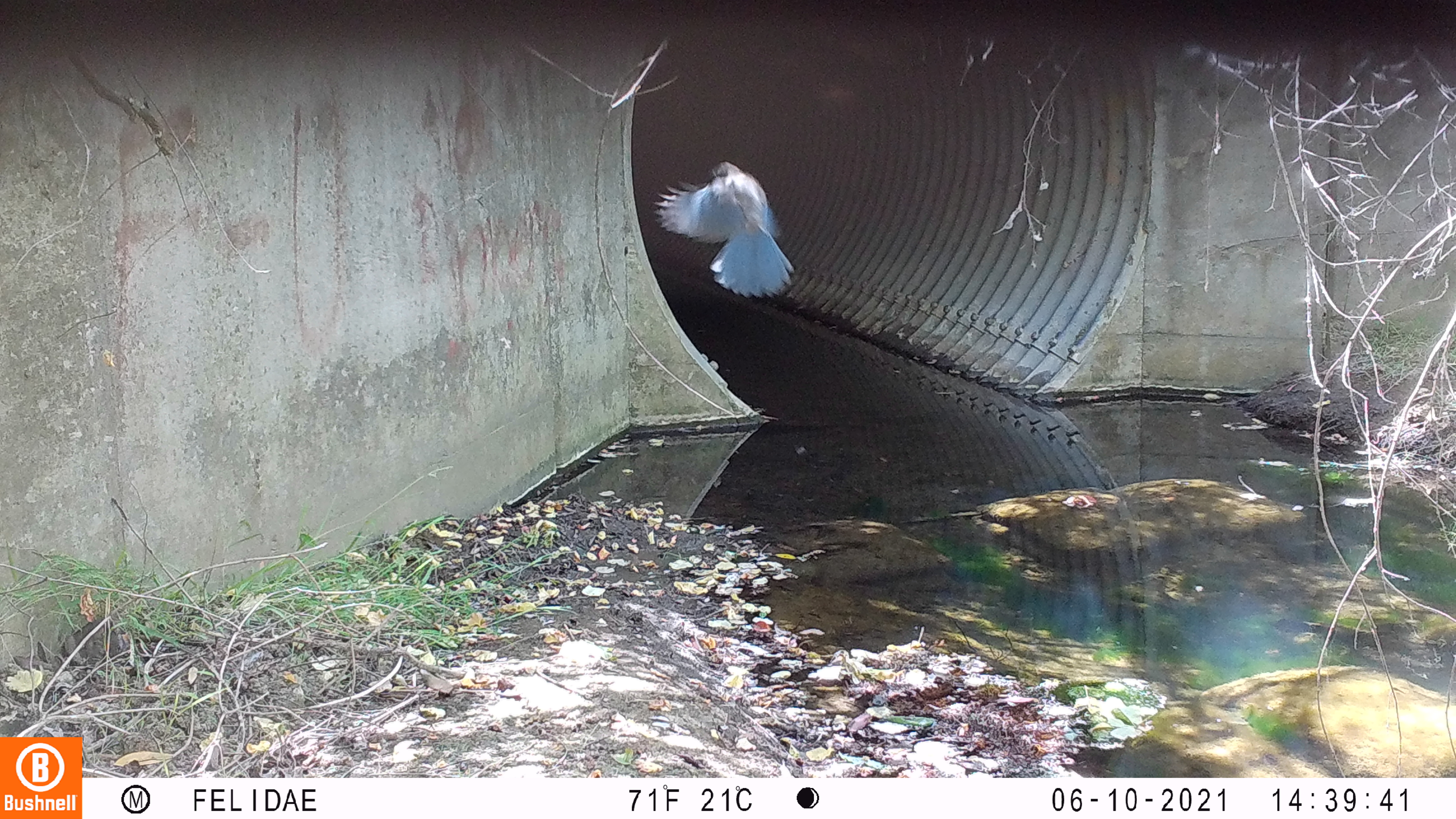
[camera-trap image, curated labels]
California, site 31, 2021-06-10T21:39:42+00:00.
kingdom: Animalia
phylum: Chordata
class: Aves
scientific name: Aves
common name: bird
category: unknown bird